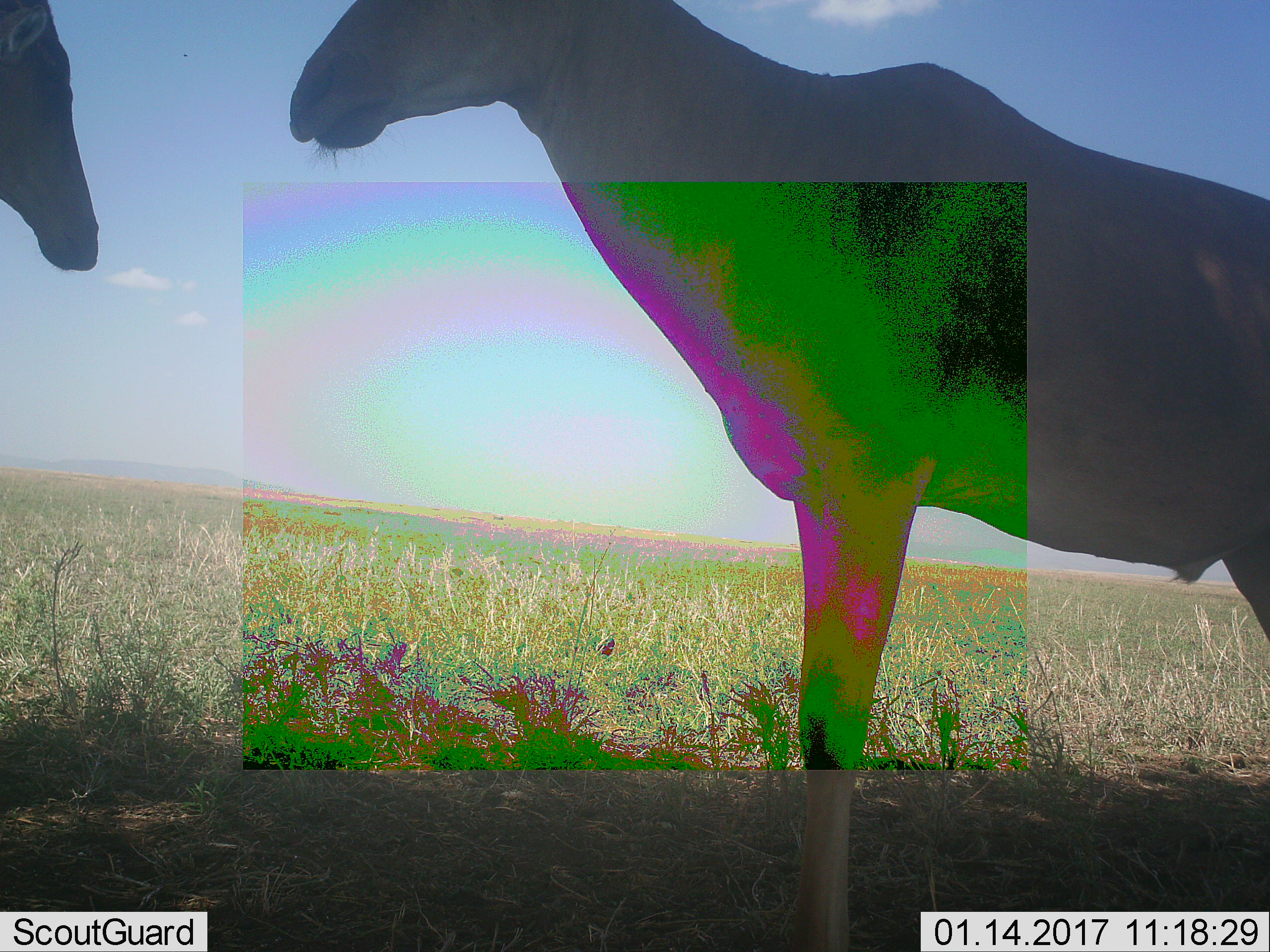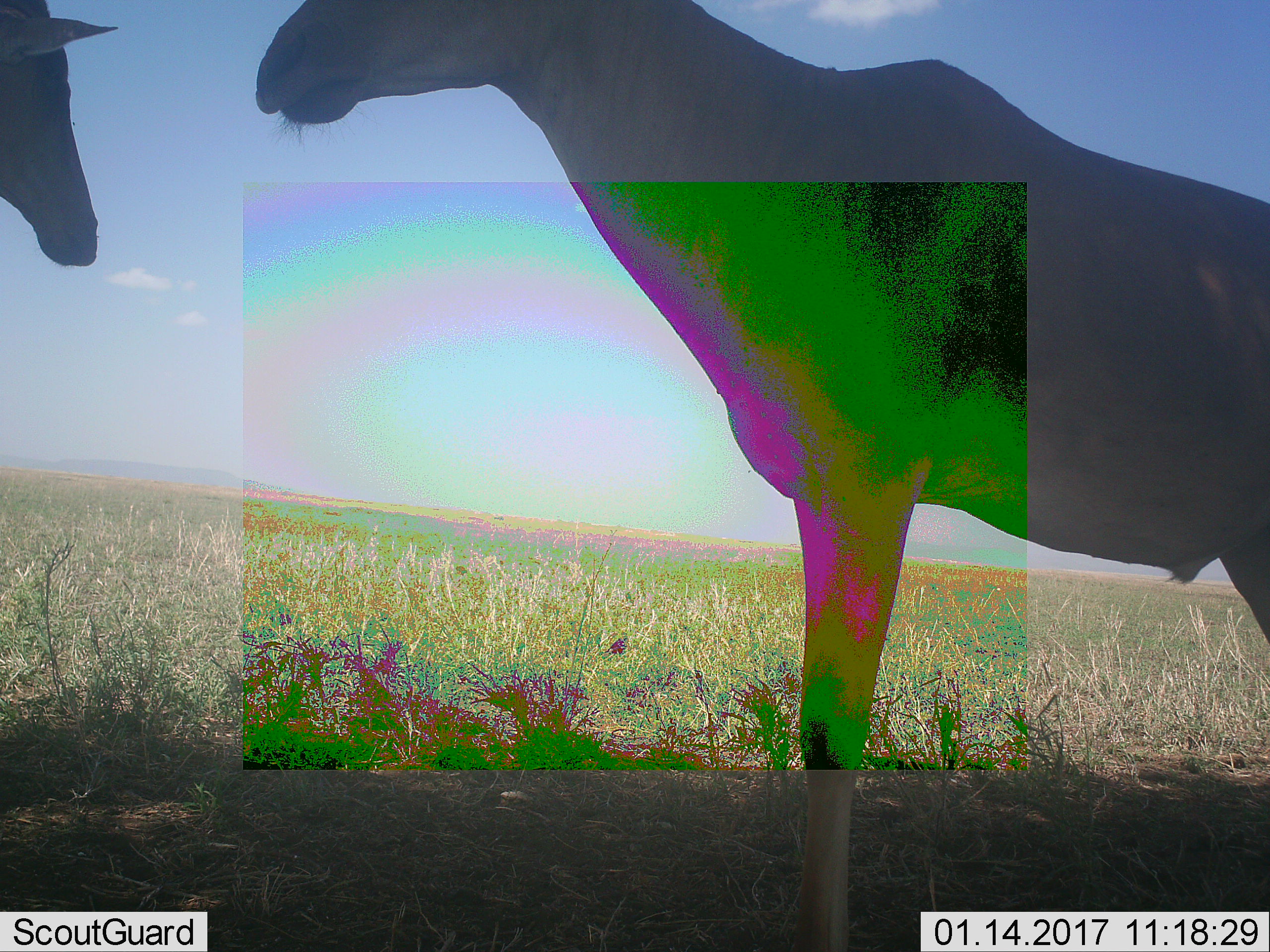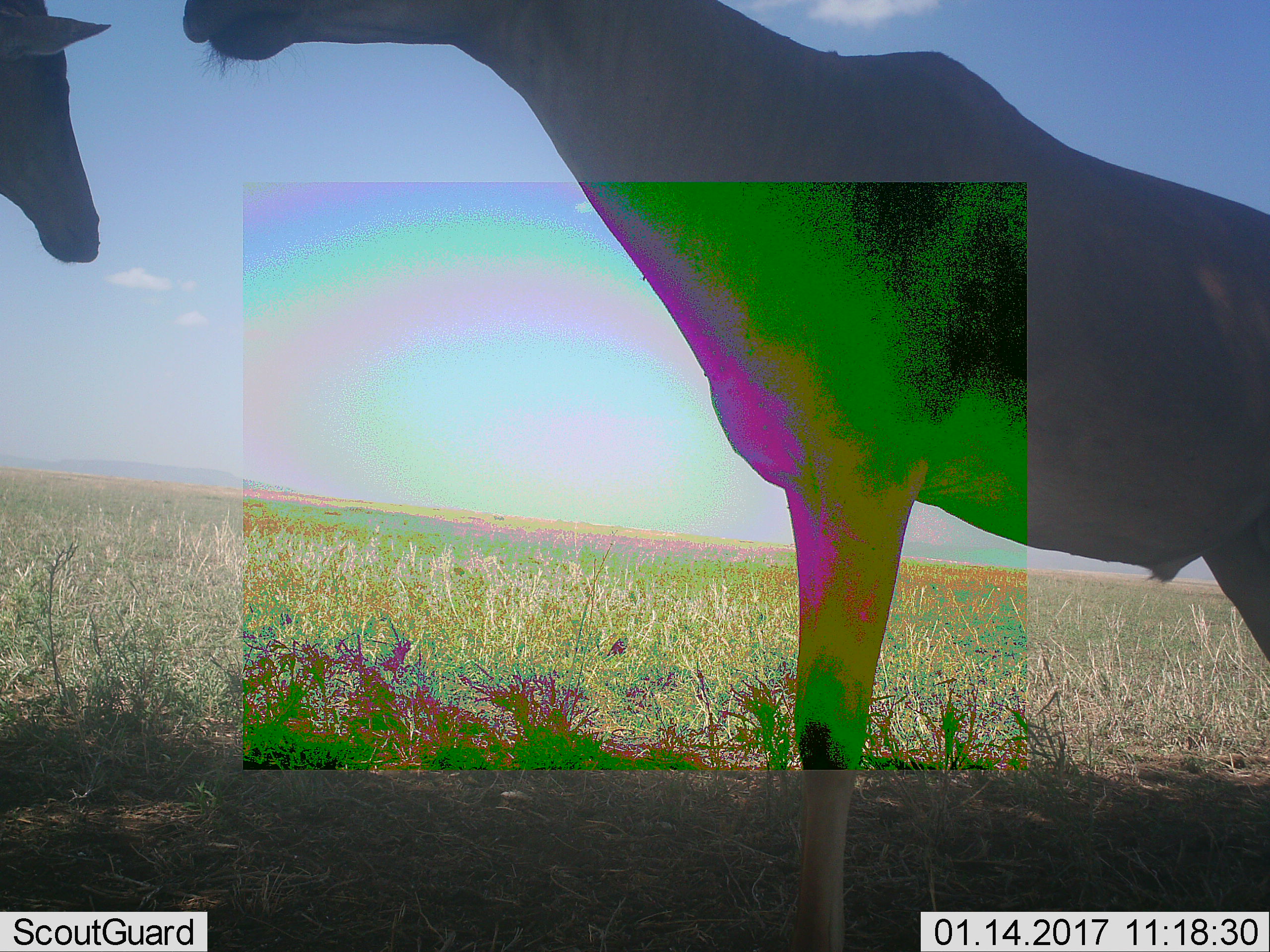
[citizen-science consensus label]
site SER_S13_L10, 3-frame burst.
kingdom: Animalia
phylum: Chordata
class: Mammalia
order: Artiodactyla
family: Bovidae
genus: Alcelaphus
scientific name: Alcelaphus buselaphus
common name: hartebeest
Hartebeest (Alcelaphus buselaphus), count 2. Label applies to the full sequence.